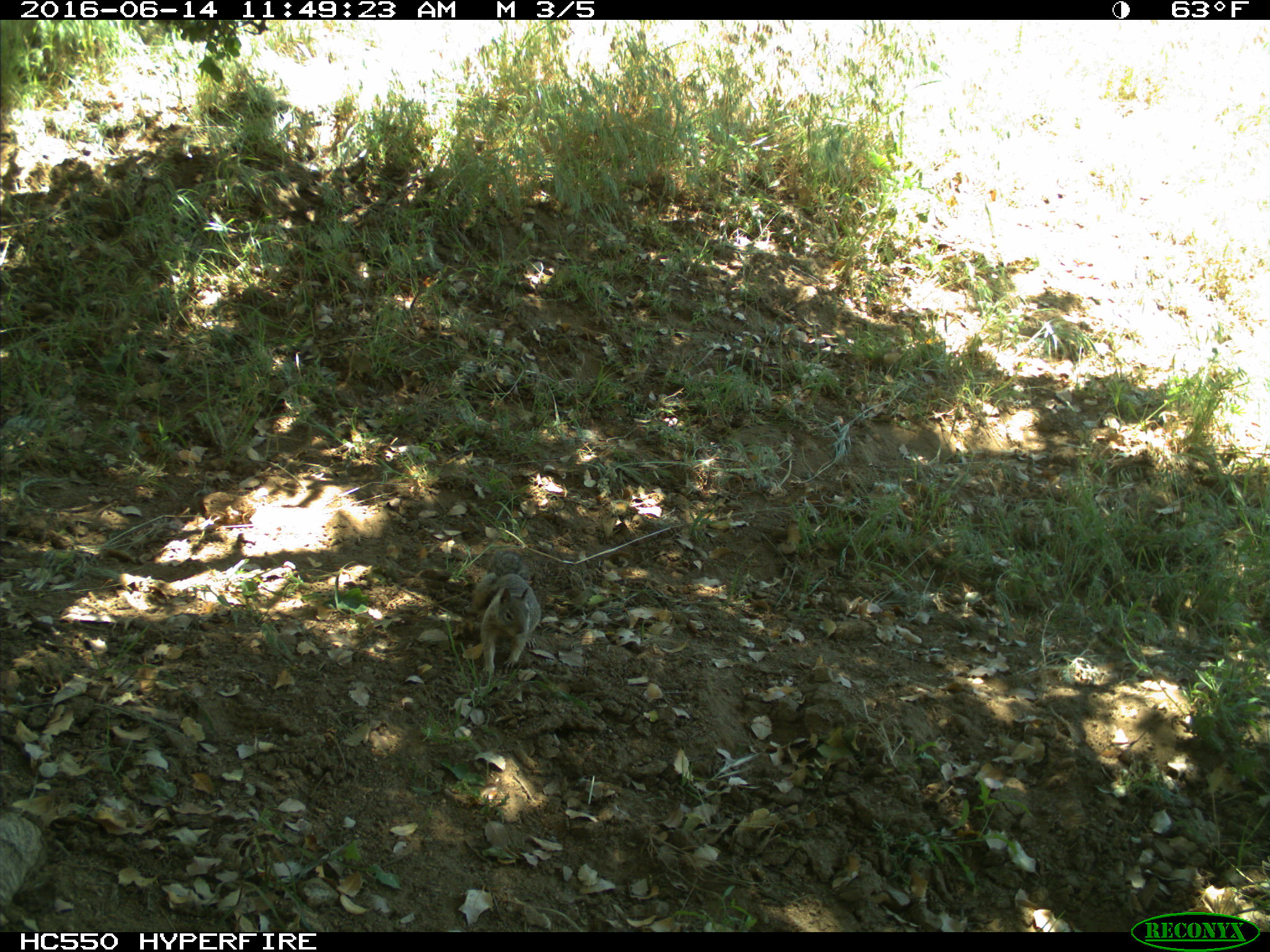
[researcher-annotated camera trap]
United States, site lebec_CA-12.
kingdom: Animalia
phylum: Chordata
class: Mammalia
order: Rodentia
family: Sciuridae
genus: Otospermophilus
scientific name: Otospermophilus beecheyi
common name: california ground squirrel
Otospermophilus beecheyi (california ground squirrel).